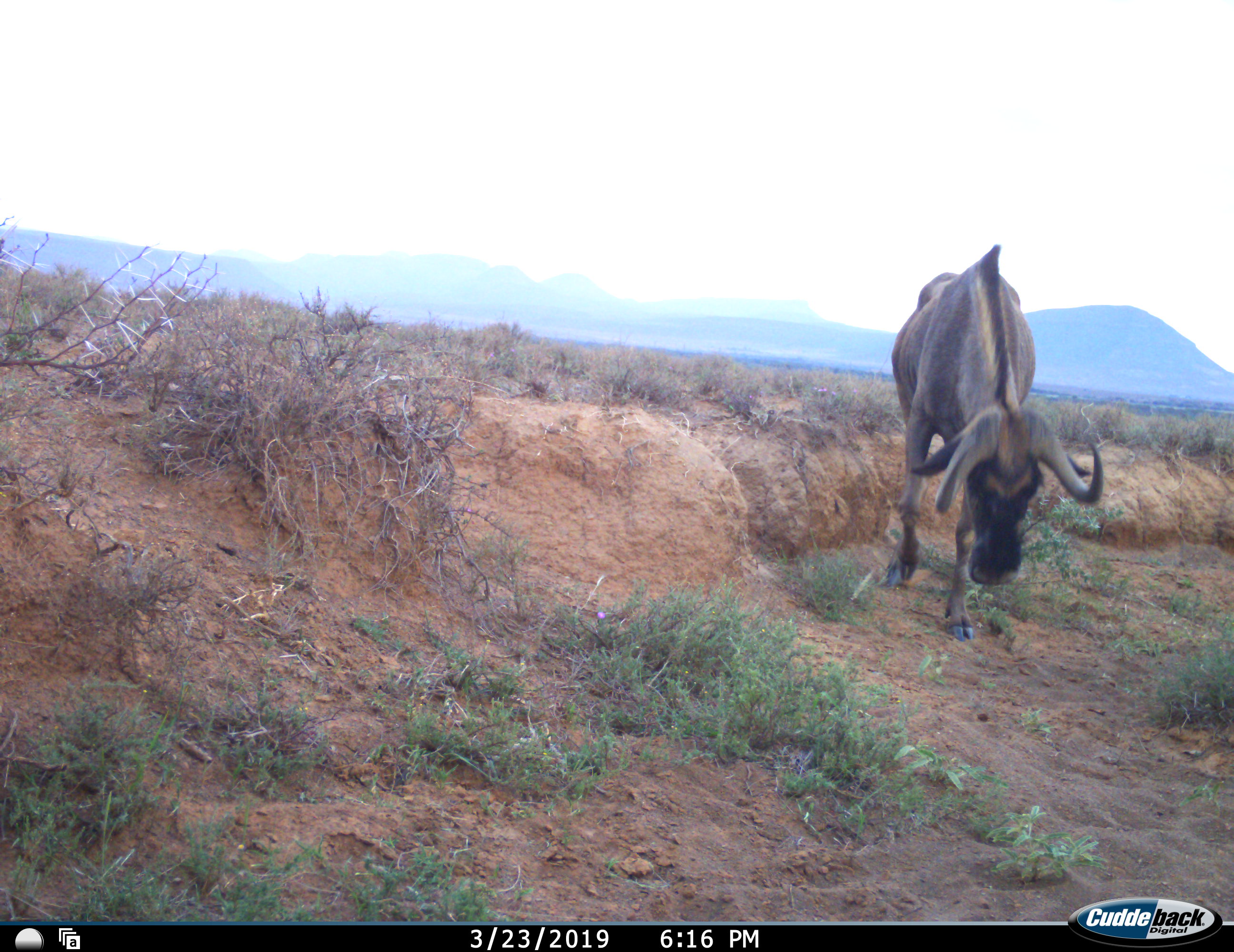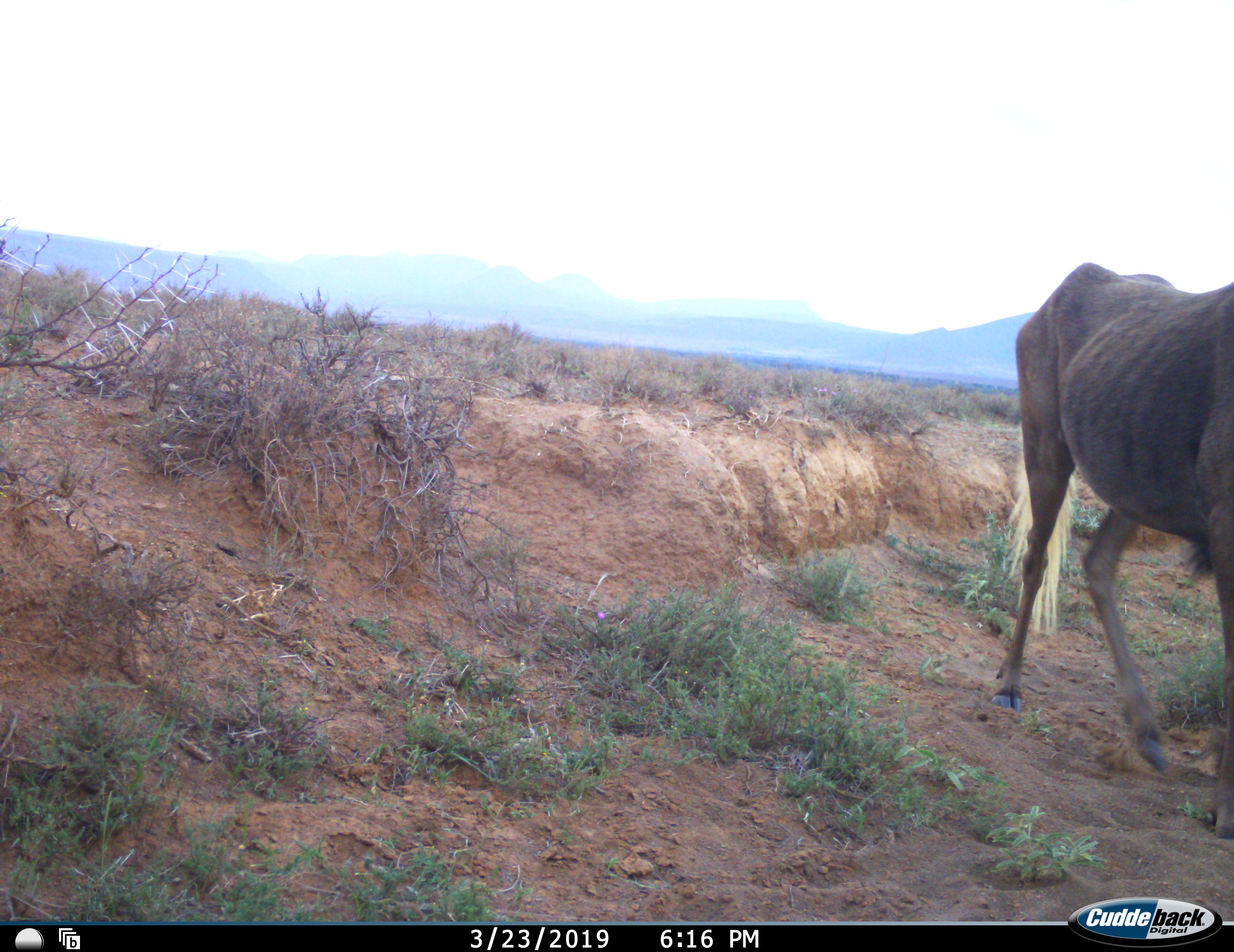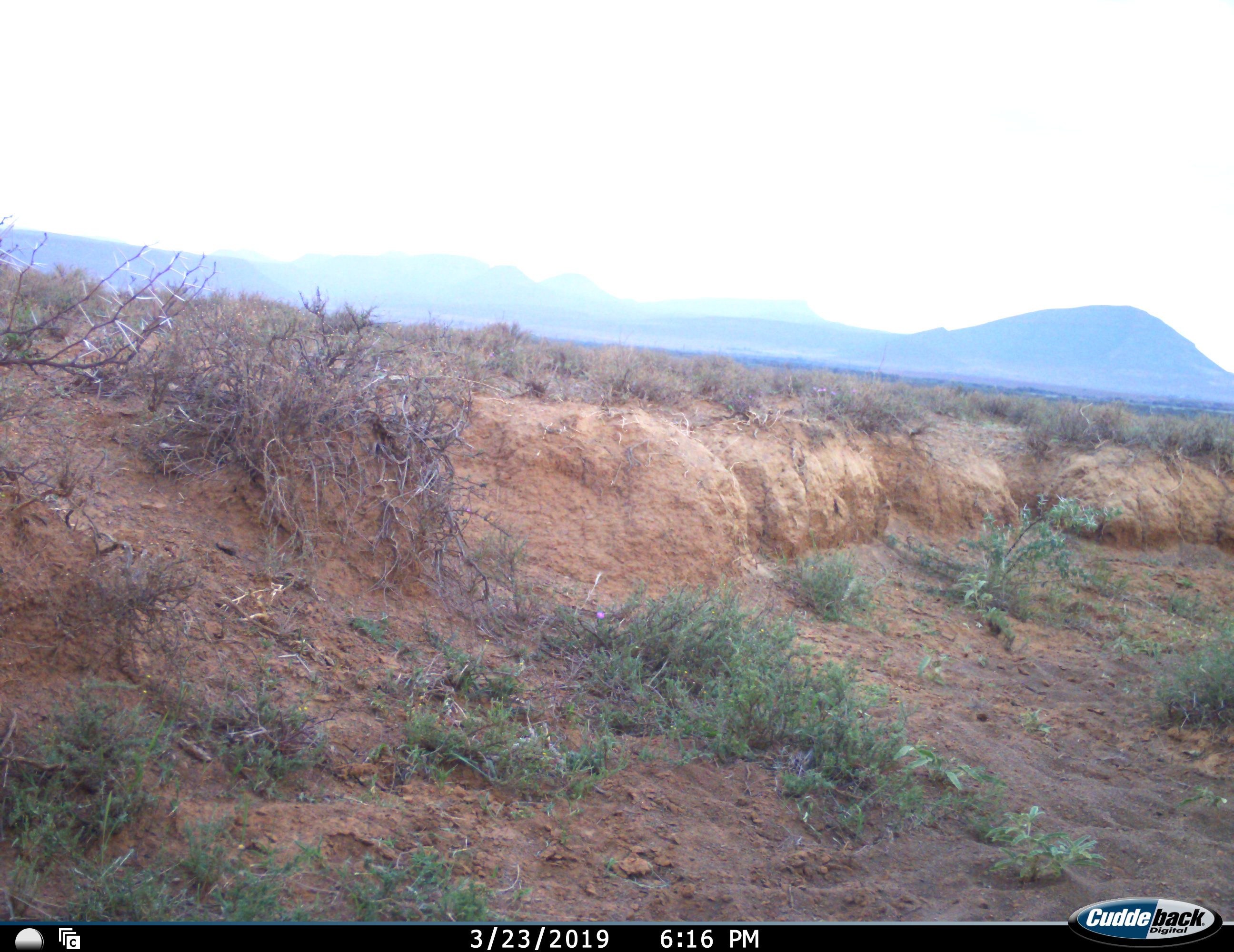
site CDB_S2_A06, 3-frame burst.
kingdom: Animalia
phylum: Chordata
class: Mammalia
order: Artiodactyla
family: Bovidae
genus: Connochaetes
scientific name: Connochaetes gnou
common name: black wildebeest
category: wildebeestblack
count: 1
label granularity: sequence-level